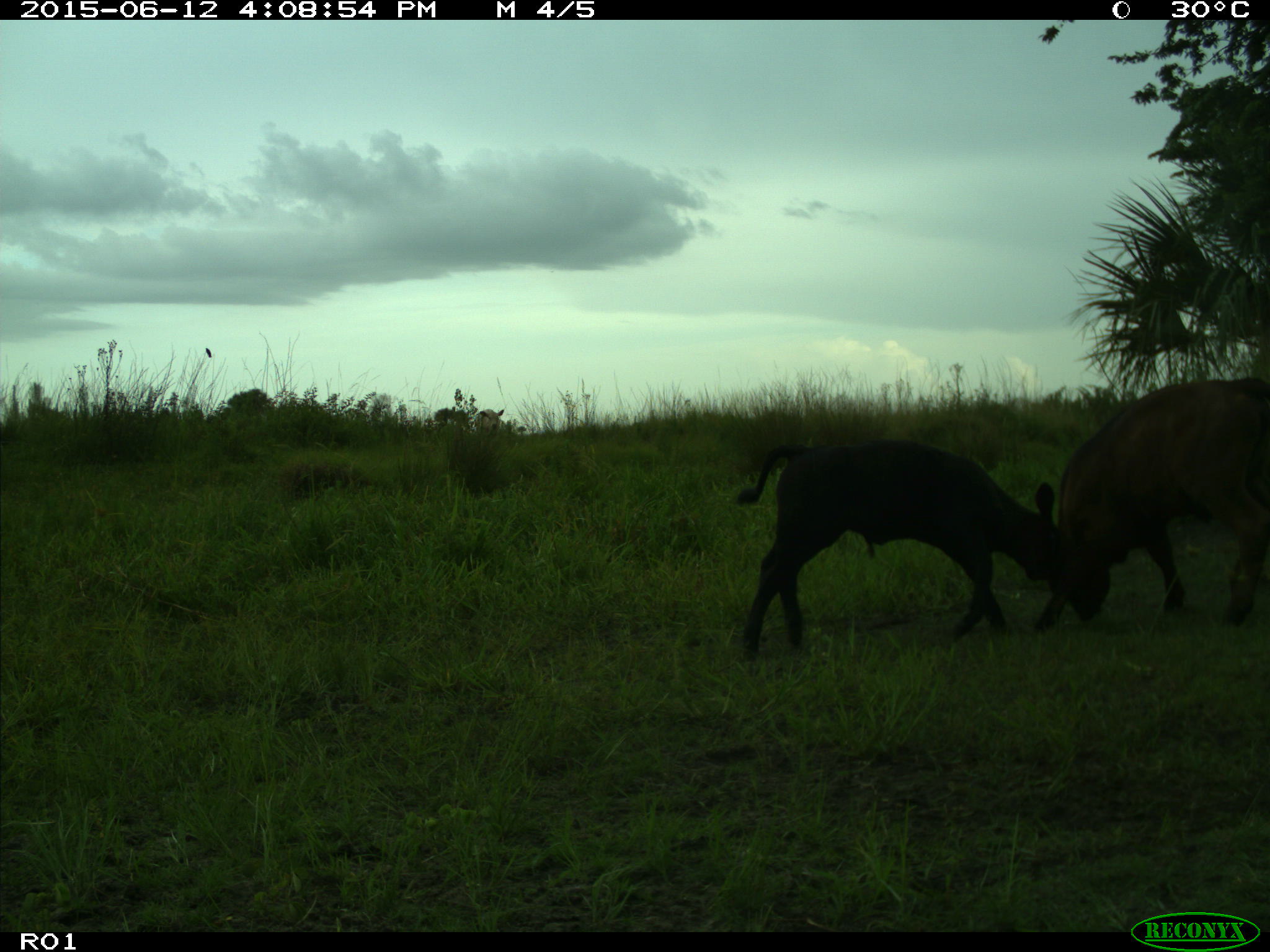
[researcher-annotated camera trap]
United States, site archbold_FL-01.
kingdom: Animalia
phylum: Chordata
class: Mammalia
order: Artiodactyla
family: Bovidae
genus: Bos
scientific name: Bos taurus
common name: domestic cow